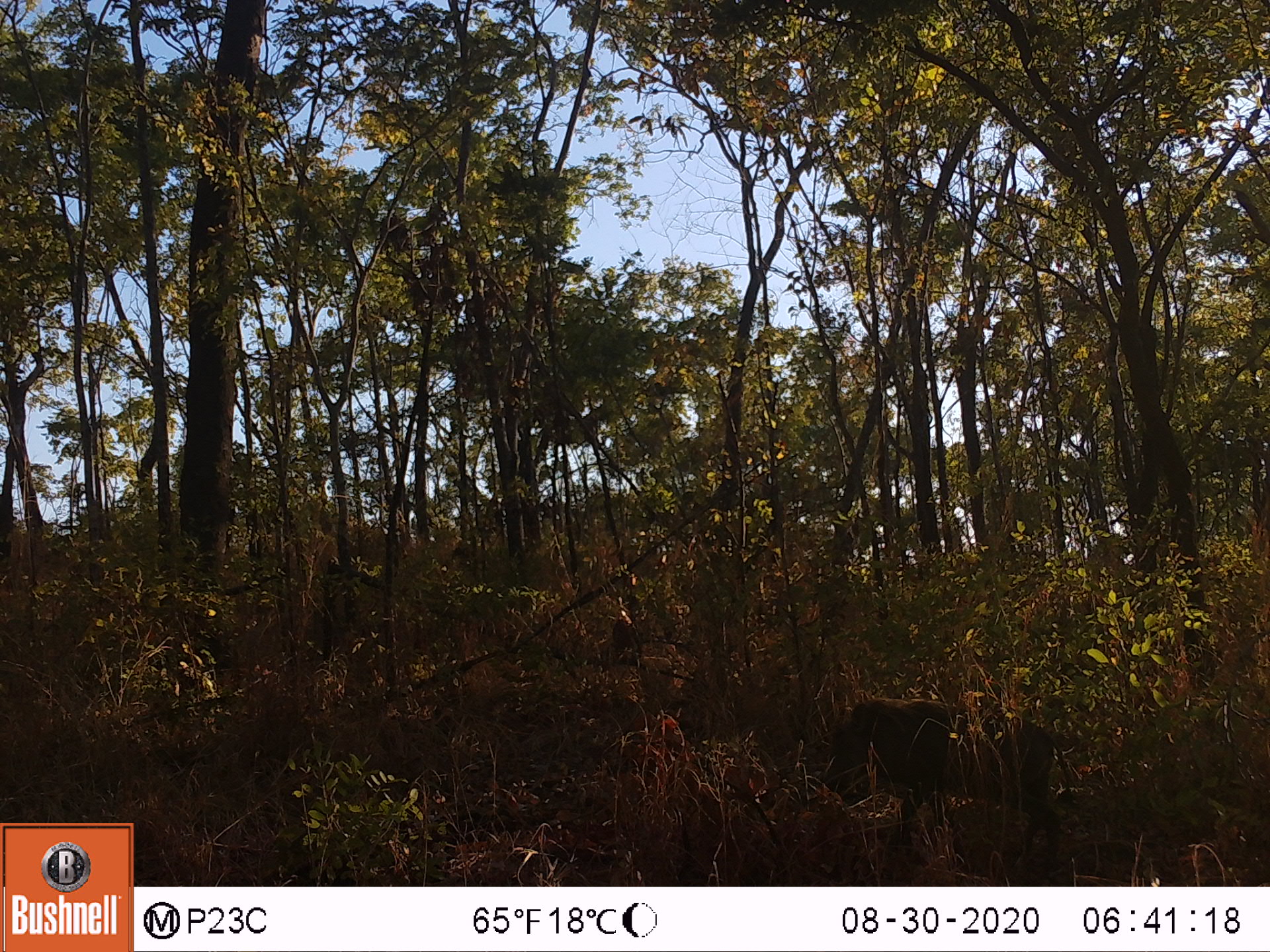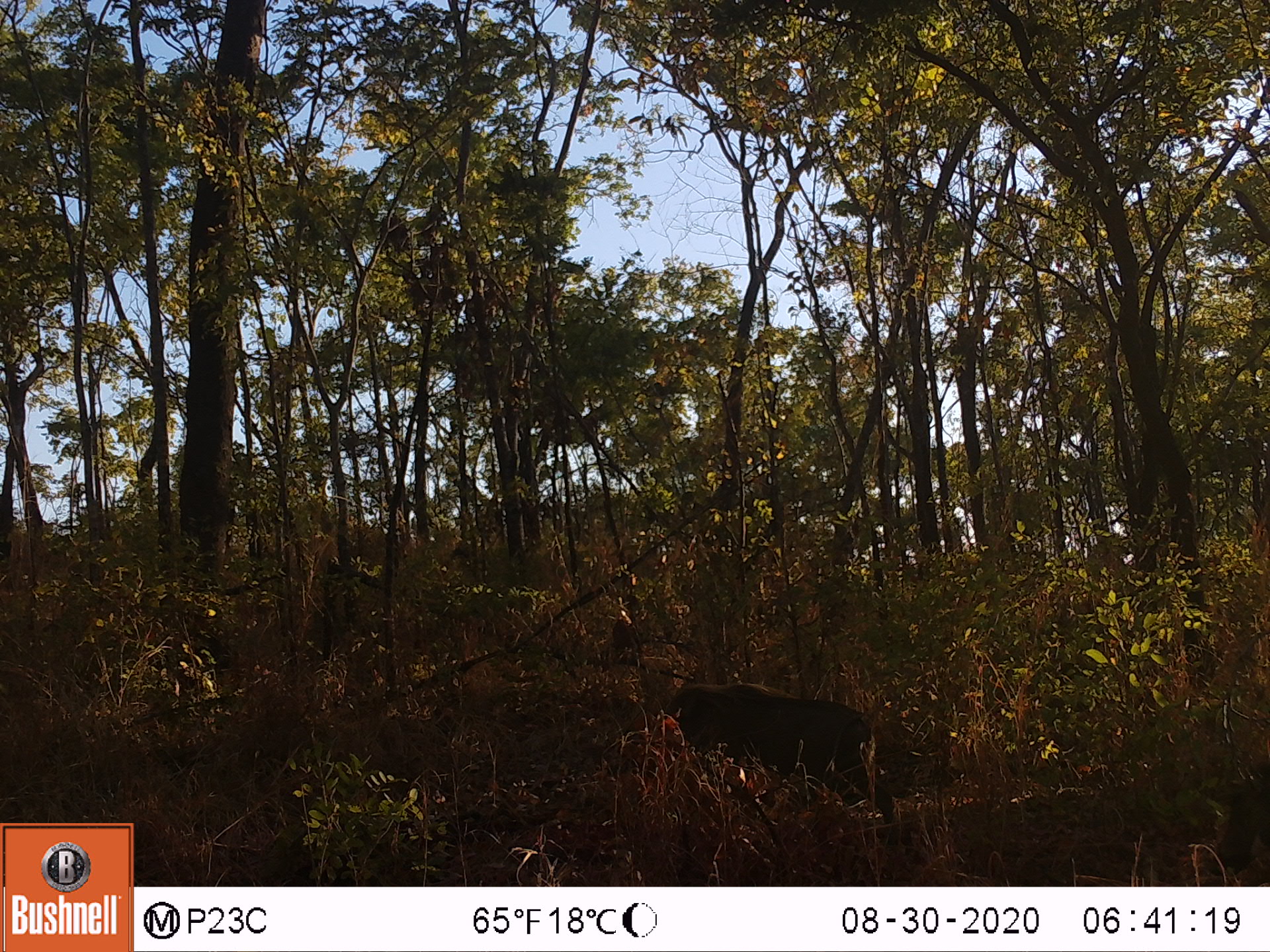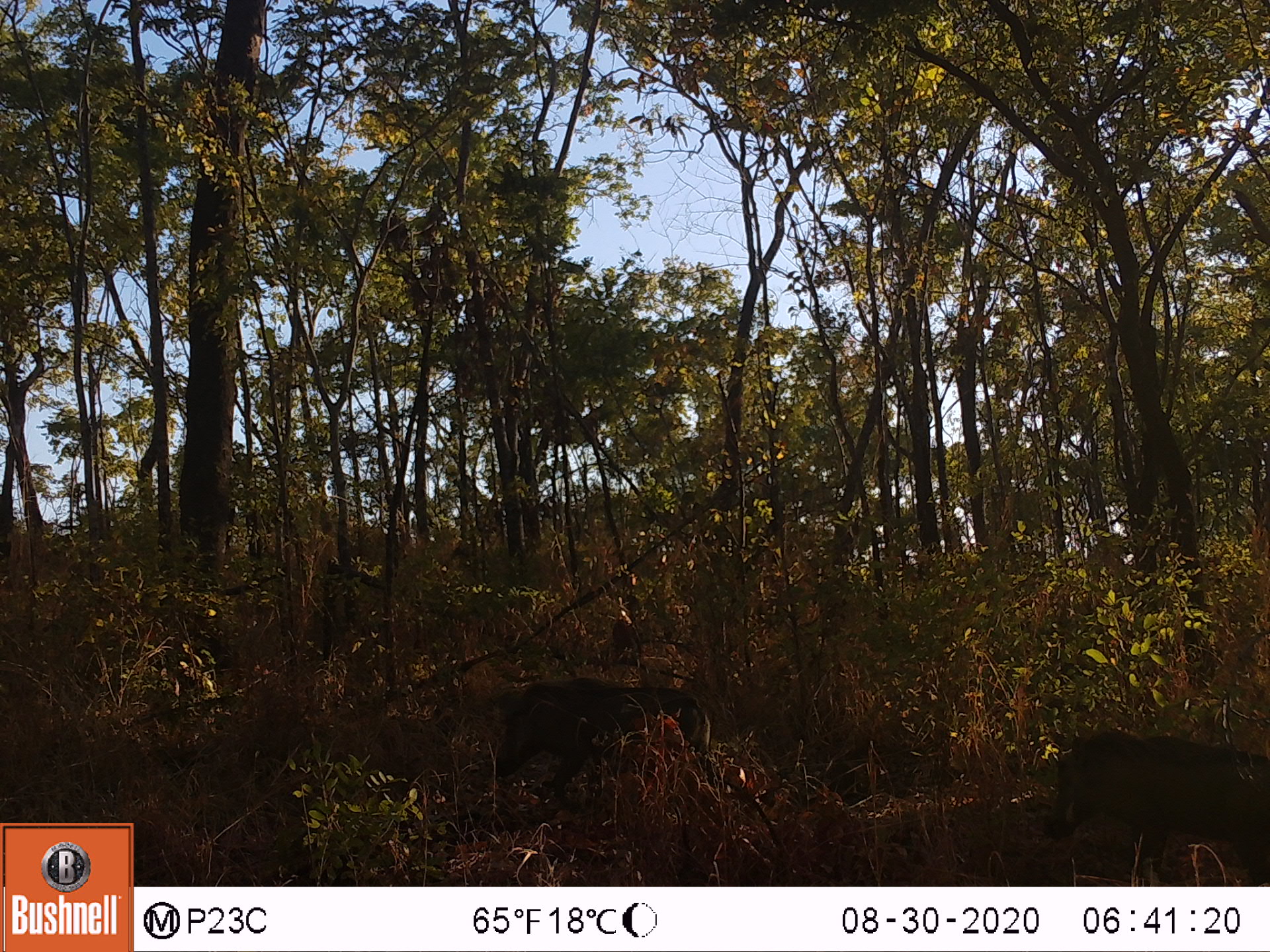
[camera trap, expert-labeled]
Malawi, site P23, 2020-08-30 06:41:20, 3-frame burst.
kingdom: Animalia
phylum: Chordata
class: Mammalia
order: Artiodactyla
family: Suidae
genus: Phacochoerus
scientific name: Phacochoerus africanus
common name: common warthog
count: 1